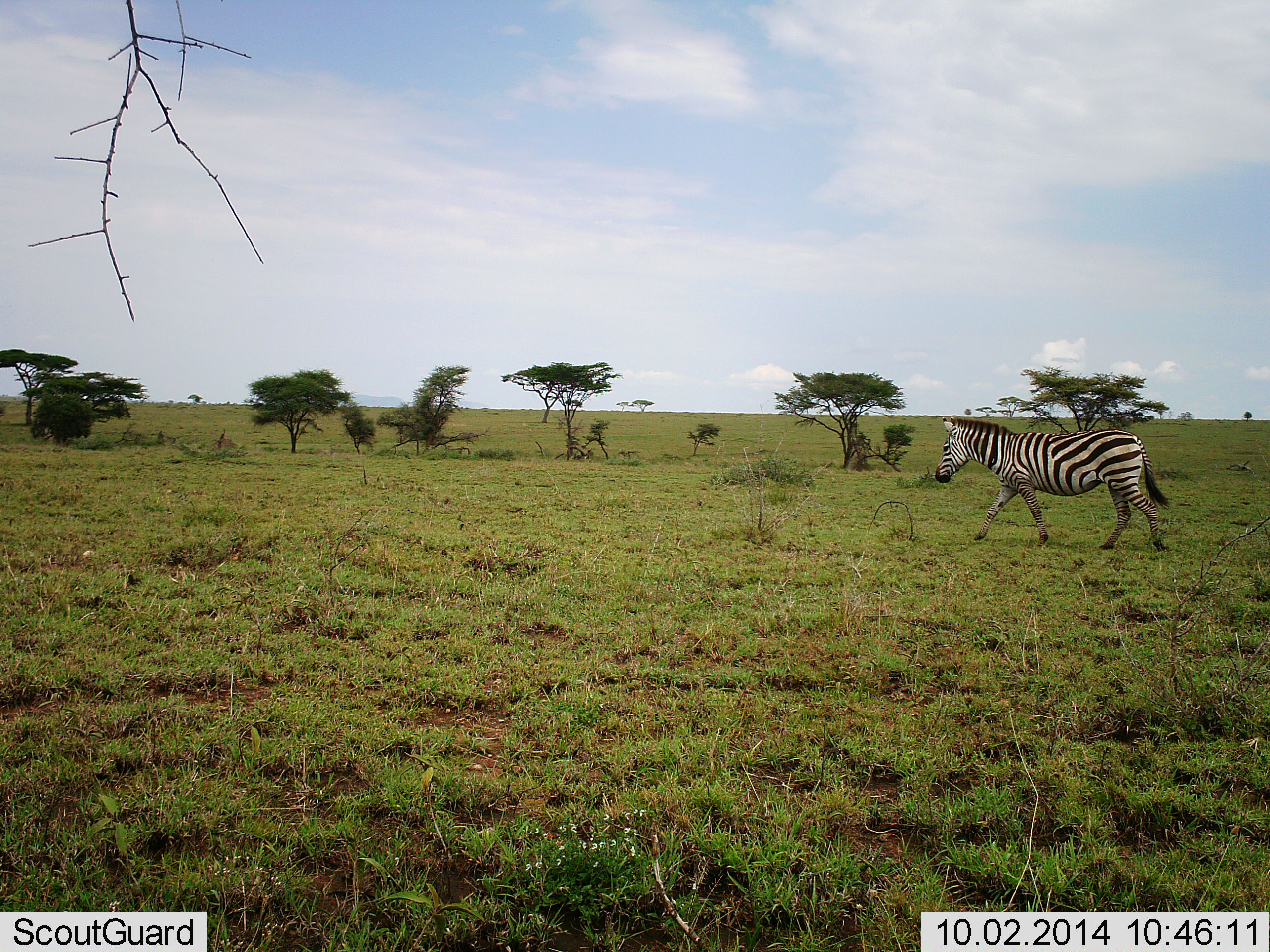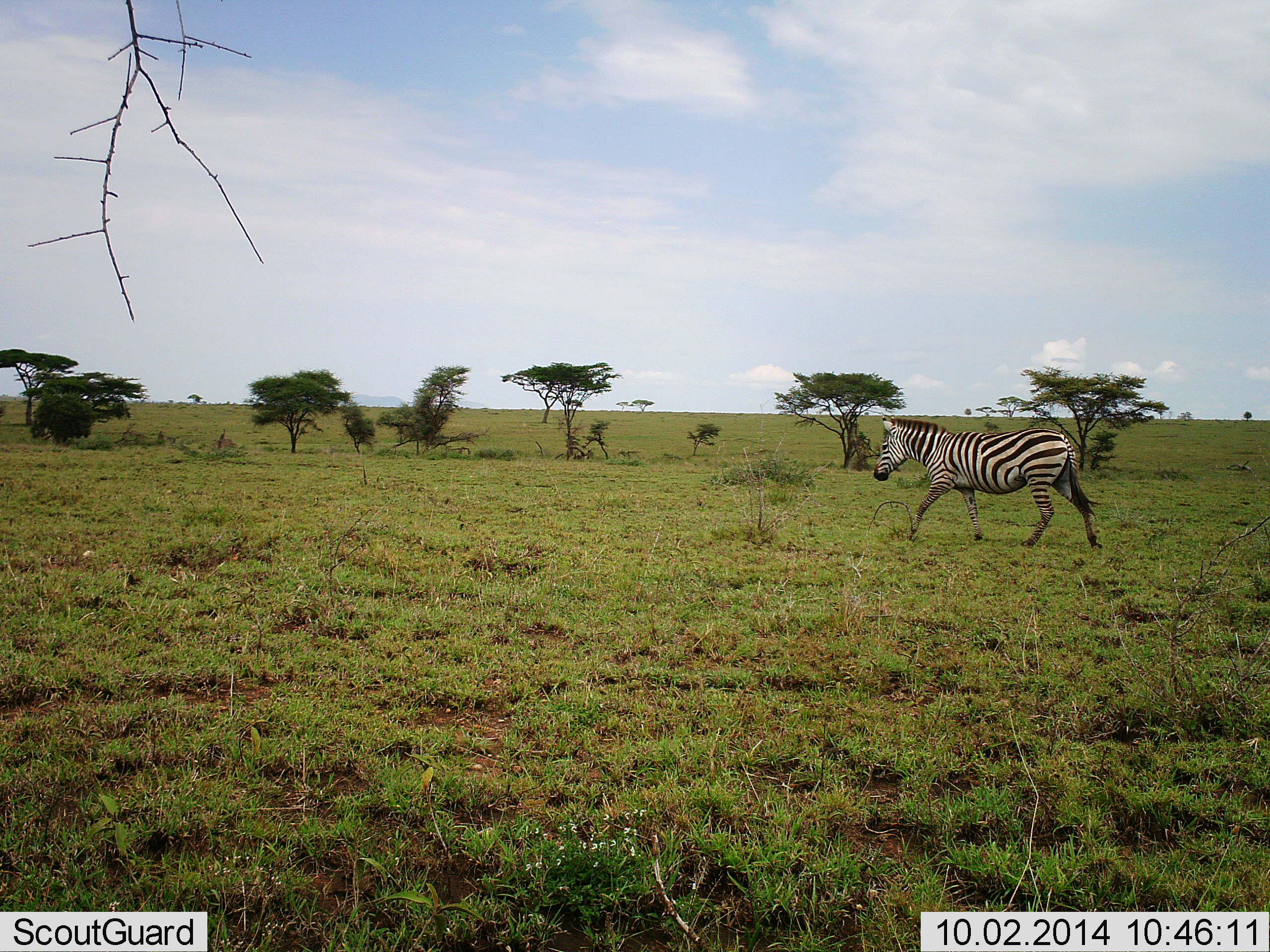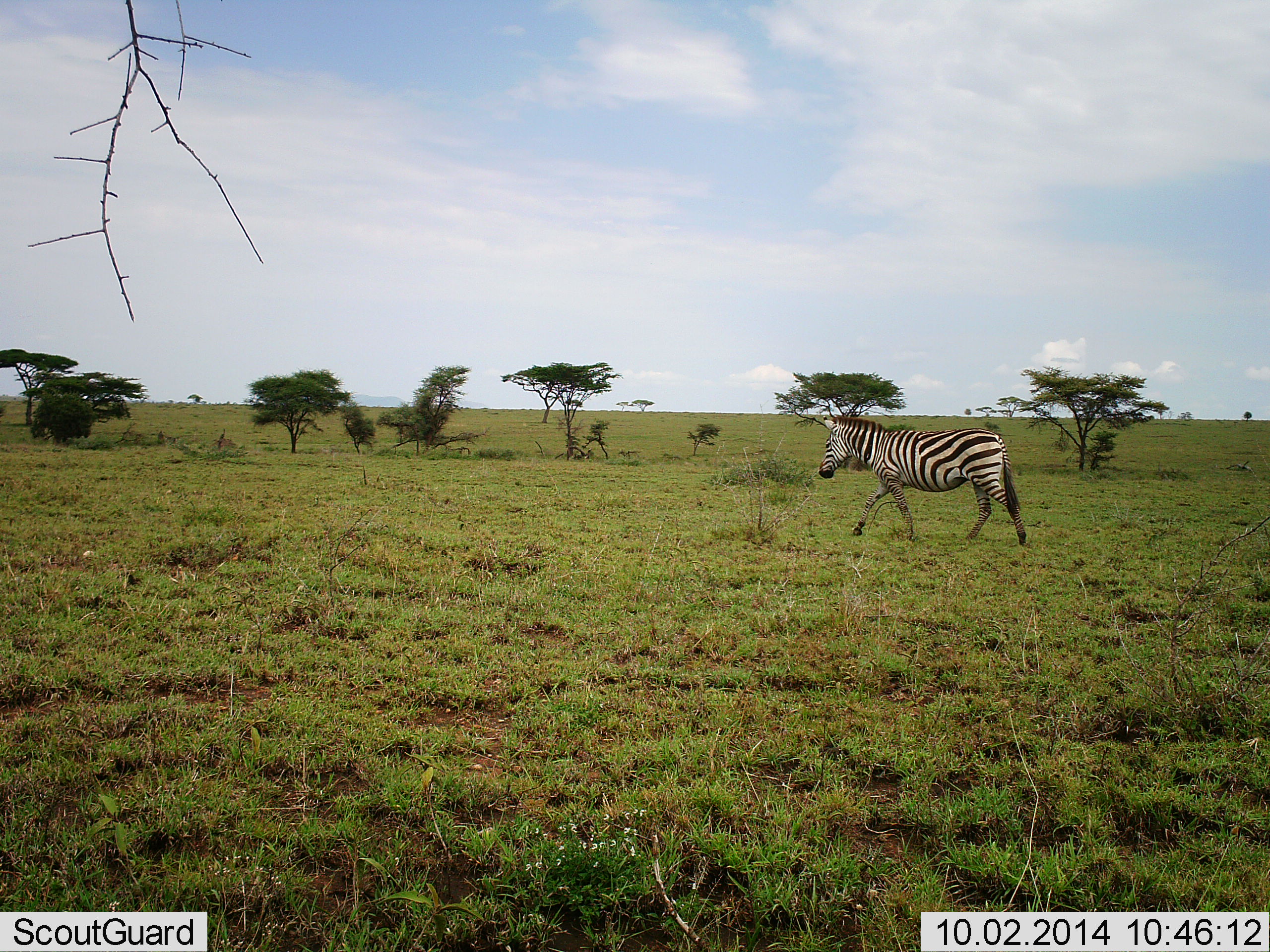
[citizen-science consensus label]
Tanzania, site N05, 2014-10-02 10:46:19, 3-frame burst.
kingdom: Animalia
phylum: Chordata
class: Mammalia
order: Perissodactyla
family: Equidae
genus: Equus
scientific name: Equus quagga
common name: plains zebra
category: zebra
Zebra (plains zebra) (Equus quagga), count 1. Behavior (volunteer vote fractions): standing 0%, resting 0%, moving 100%, interacting 0%. Young present (vote fraction): 0%. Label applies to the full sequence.